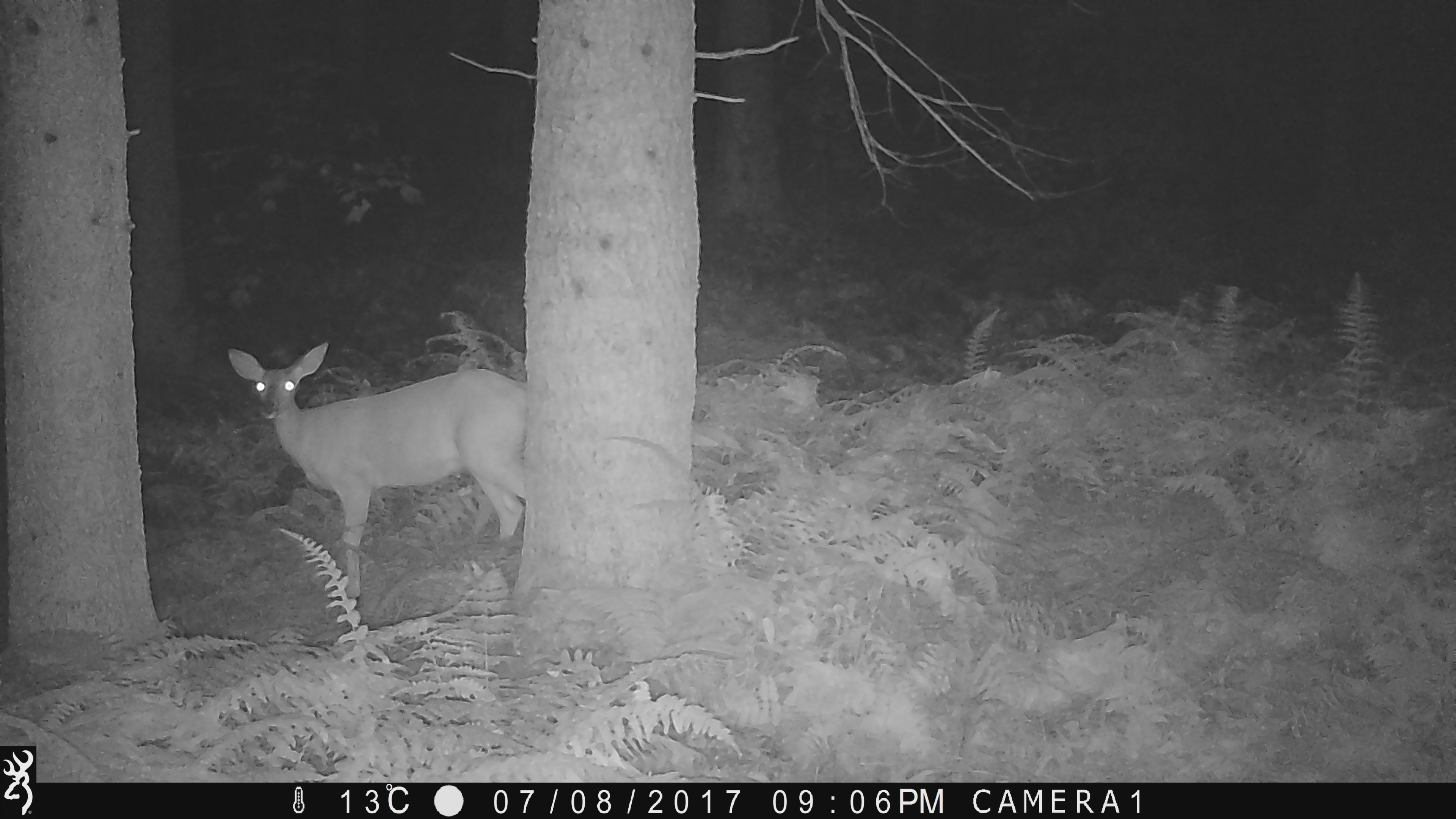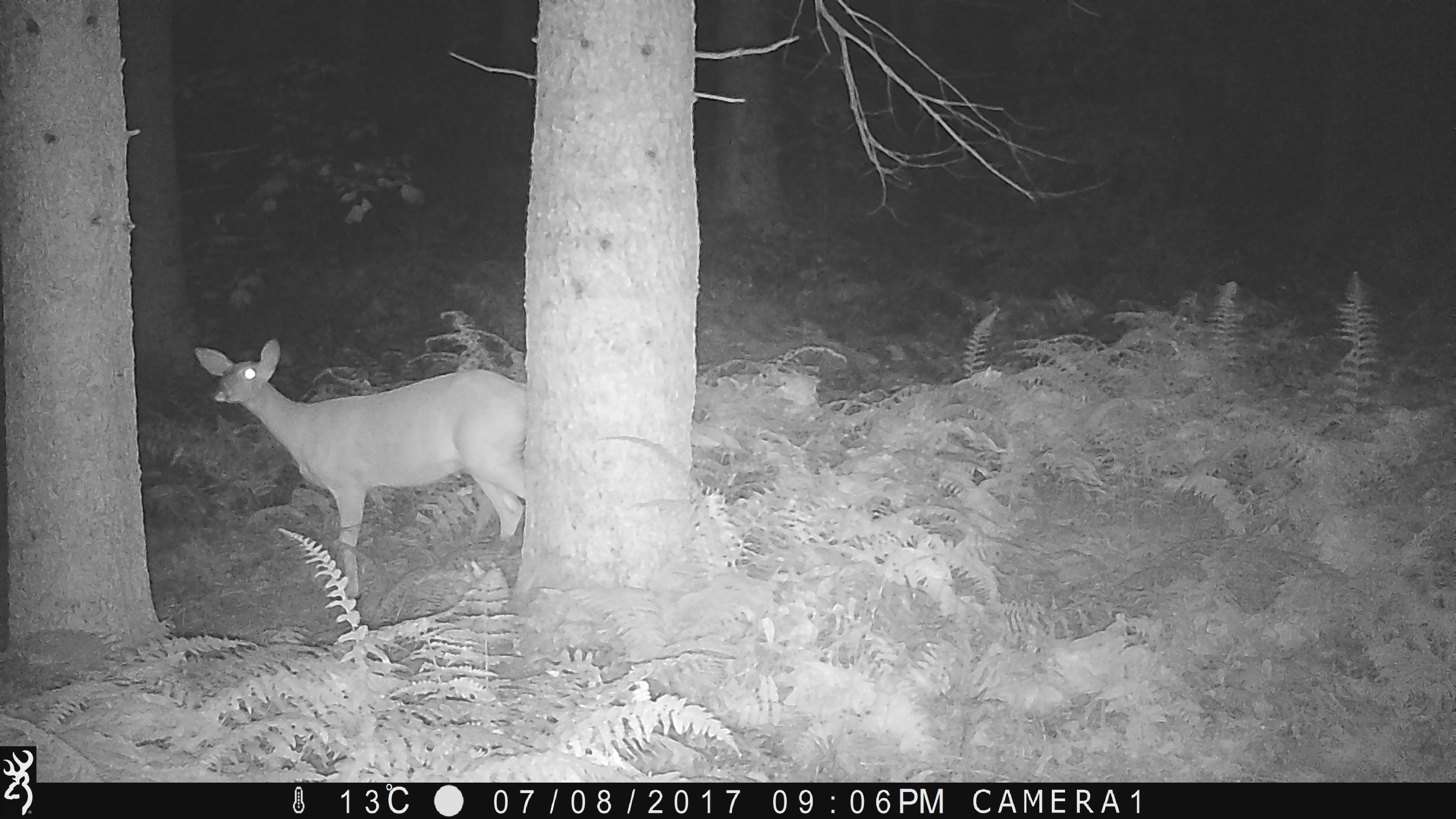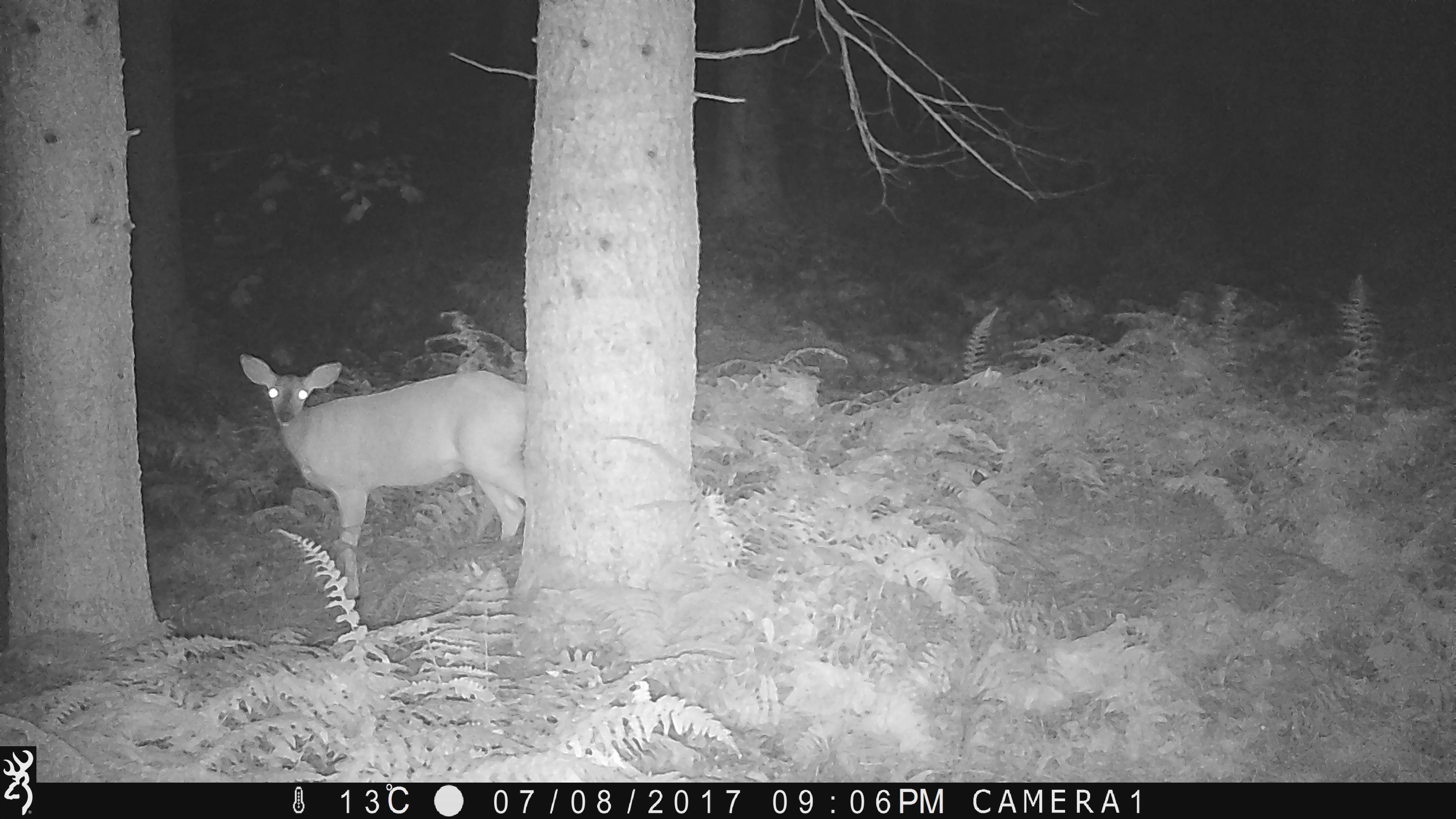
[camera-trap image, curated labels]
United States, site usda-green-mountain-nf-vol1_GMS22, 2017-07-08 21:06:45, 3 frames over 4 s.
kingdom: Animalia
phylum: Chordata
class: Mammalia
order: Artiodactyla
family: Cervidae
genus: Odocoileus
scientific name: Odocoileus virginianus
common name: white-tailed deer